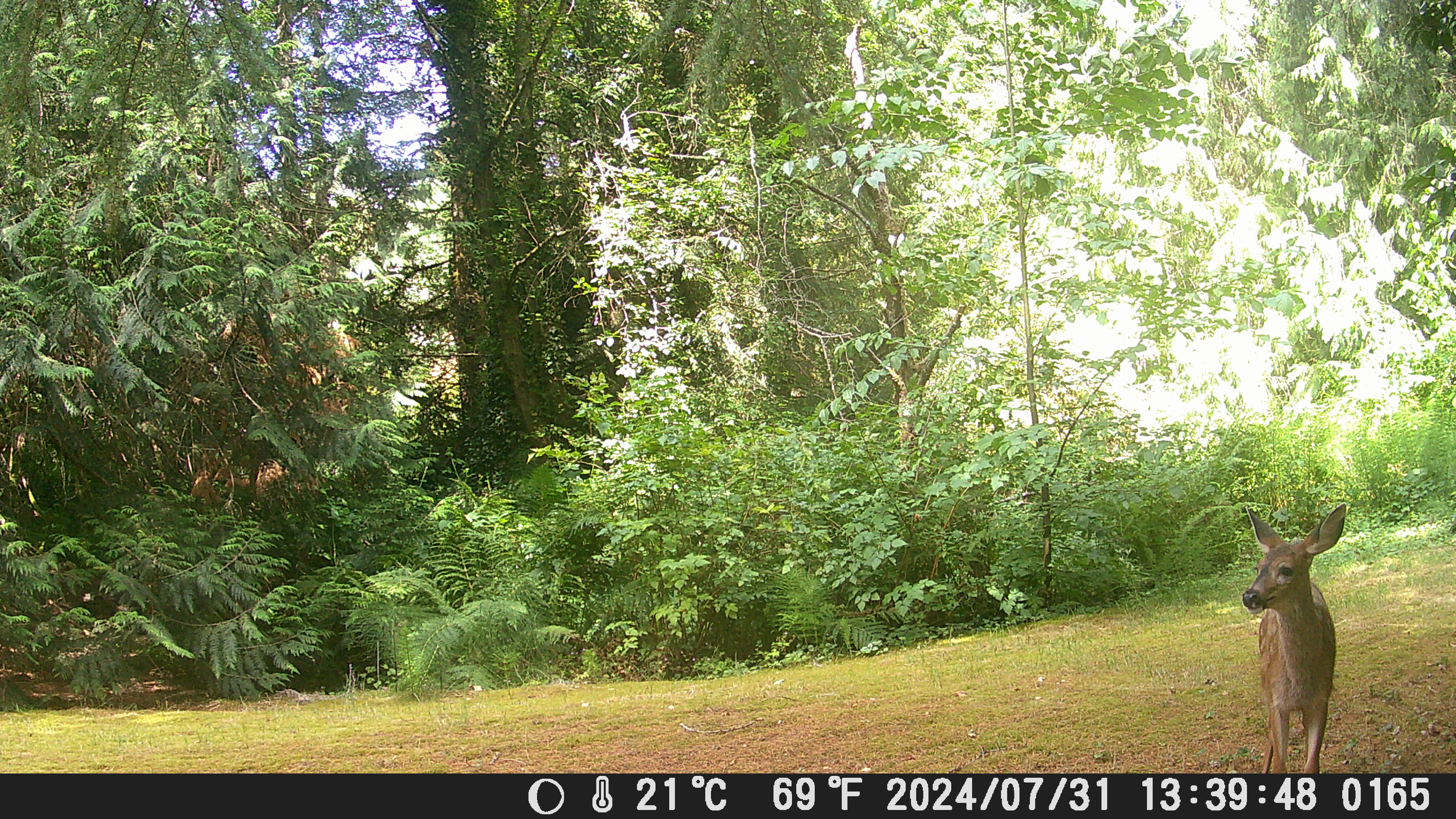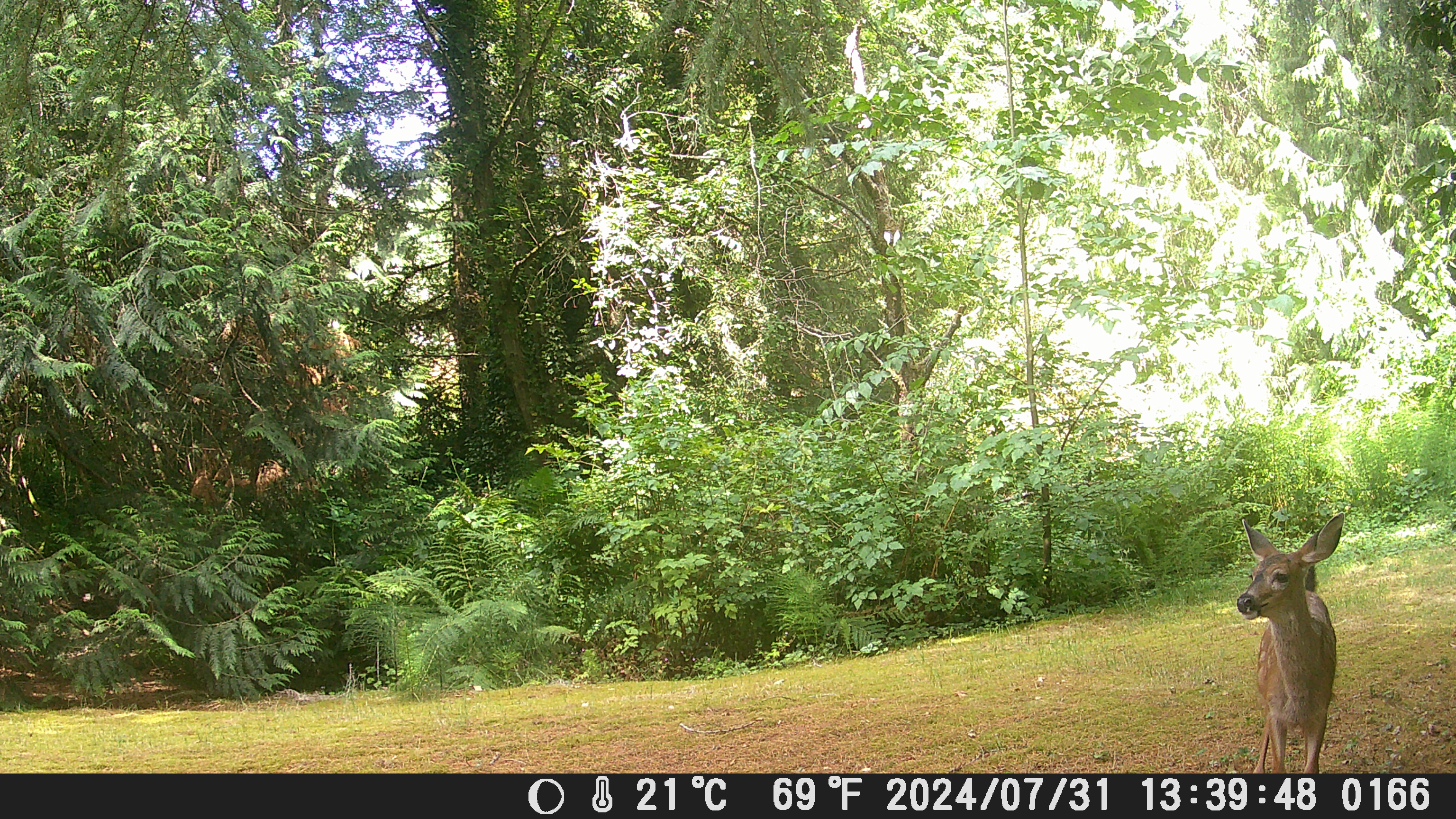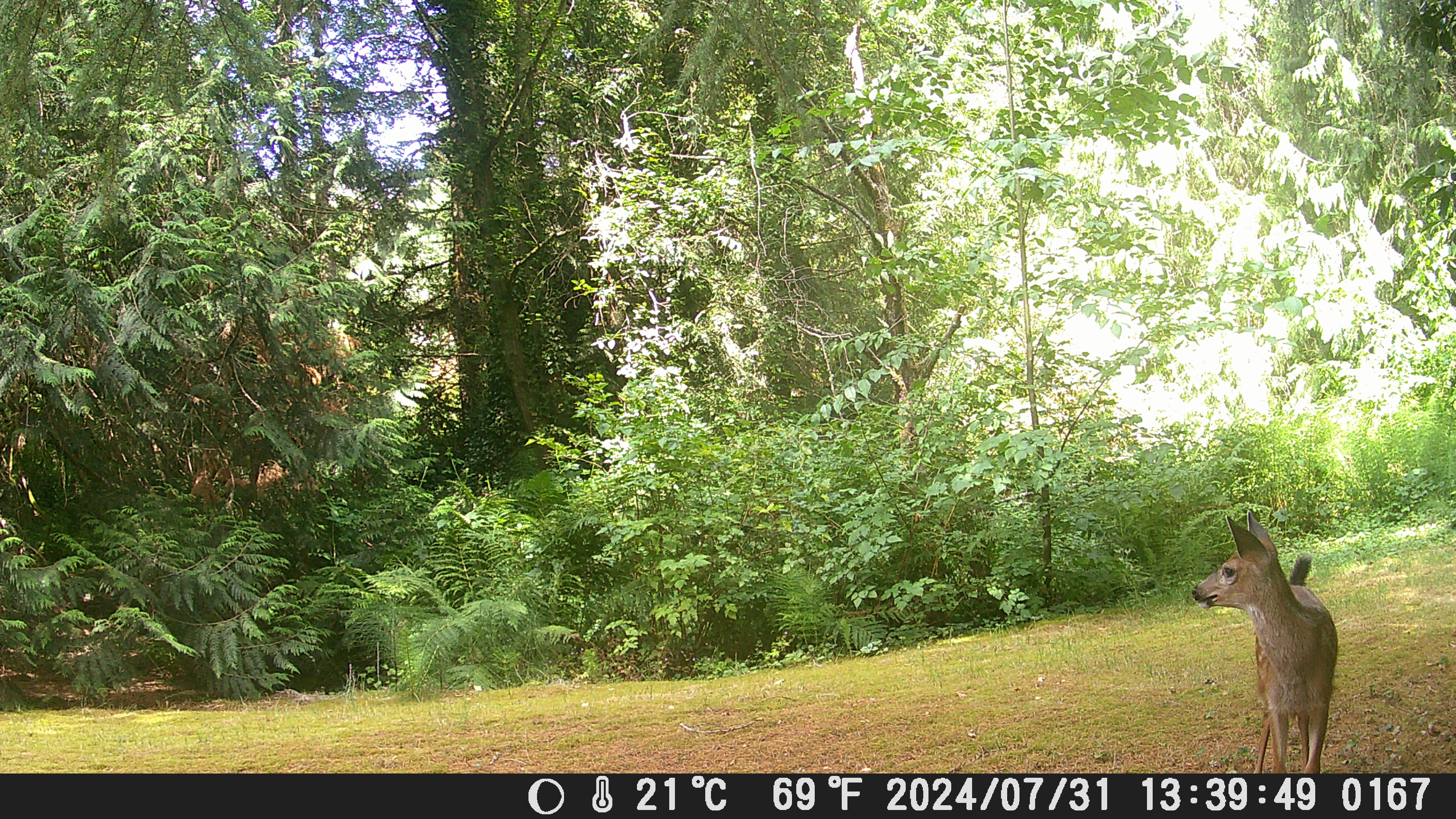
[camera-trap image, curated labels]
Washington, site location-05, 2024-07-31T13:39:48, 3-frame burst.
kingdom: Animalia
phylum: Chordata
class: Mammalia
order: Artiodactyla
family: Cervidae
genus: Odocoileus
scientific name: Odocoileus hemionus columbianus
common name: columbian blacktail deer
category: deer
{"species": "deer (columbian blacktail deer) (Odocoileus hemionus columbianus)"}